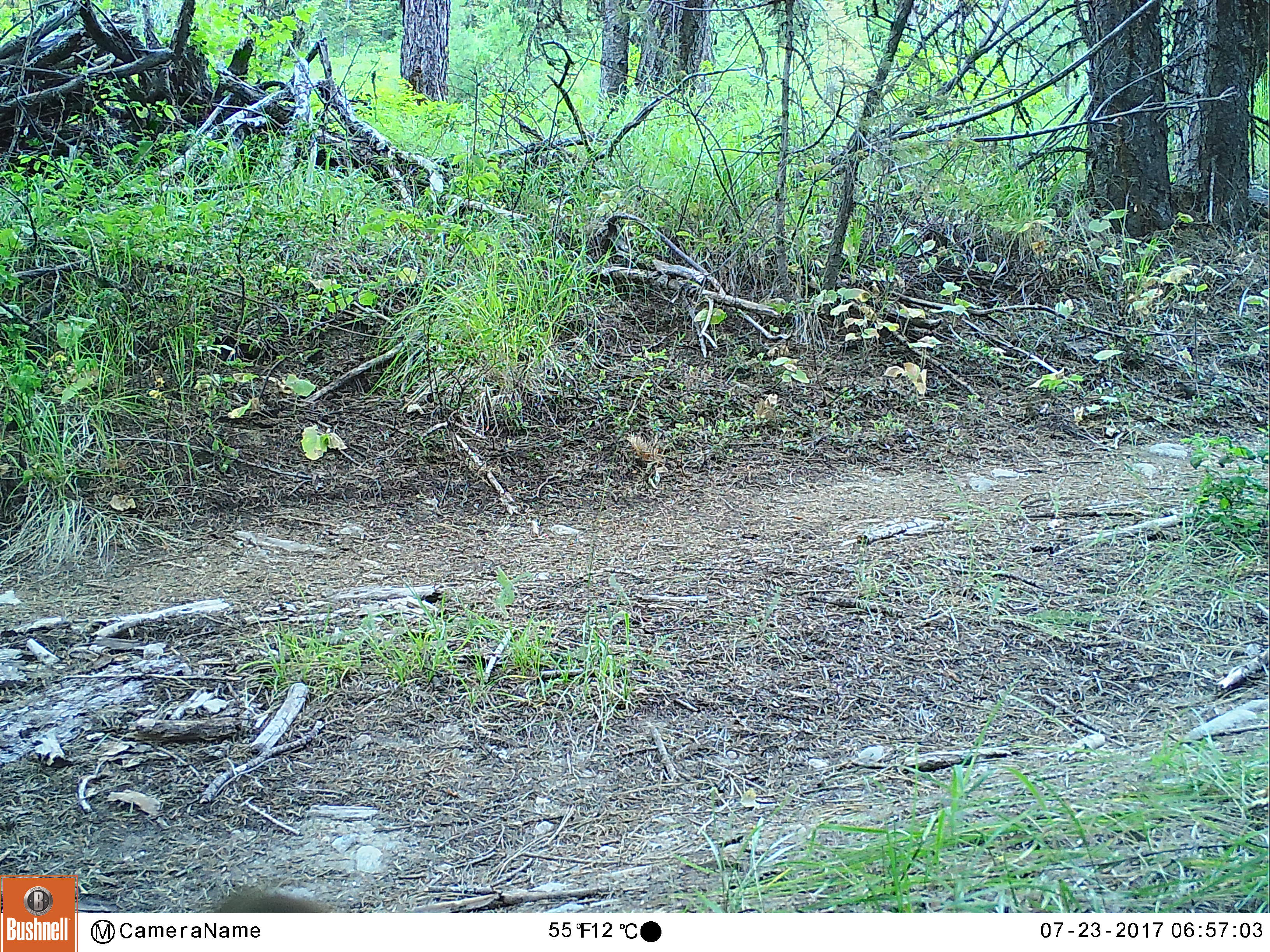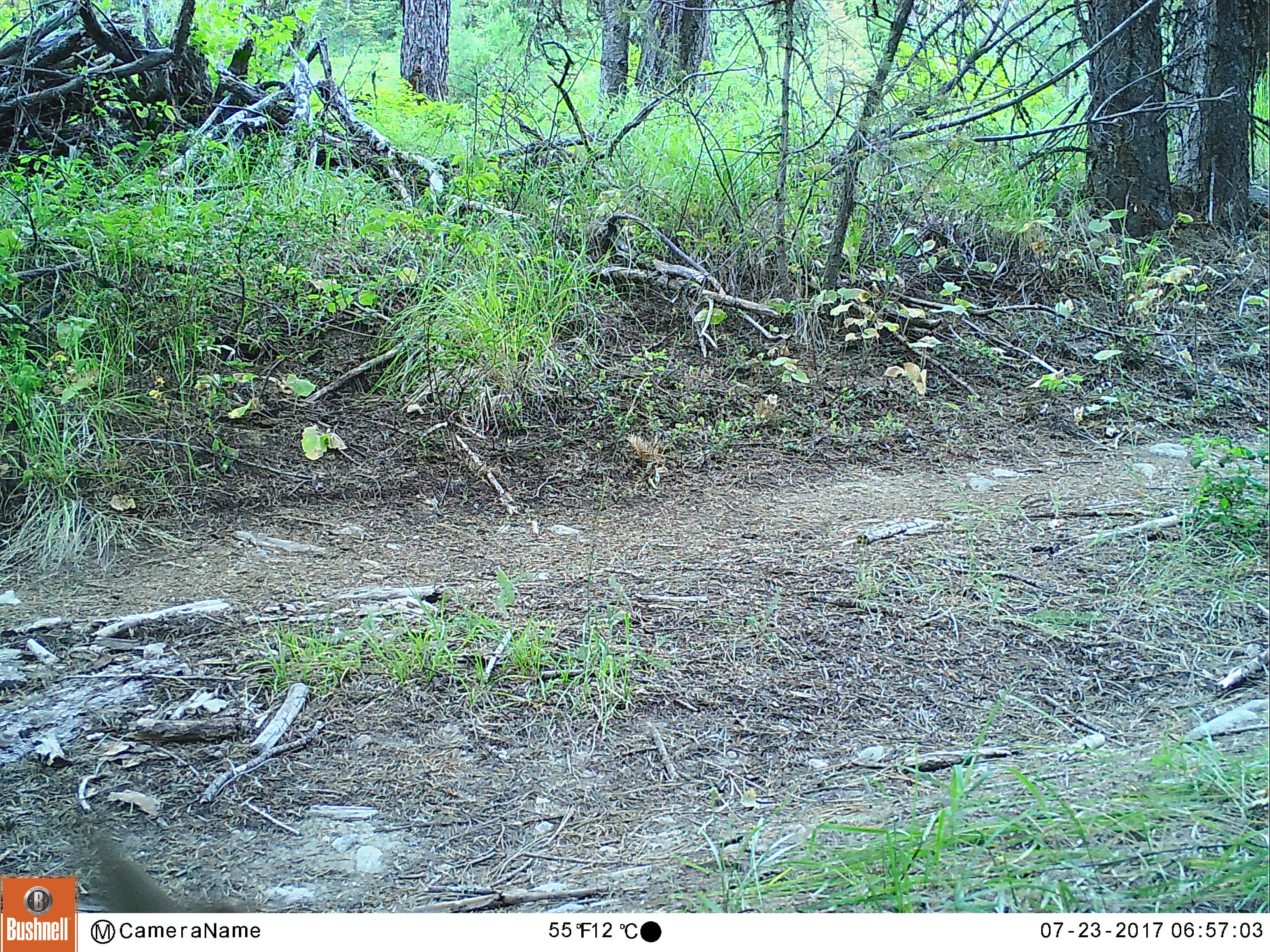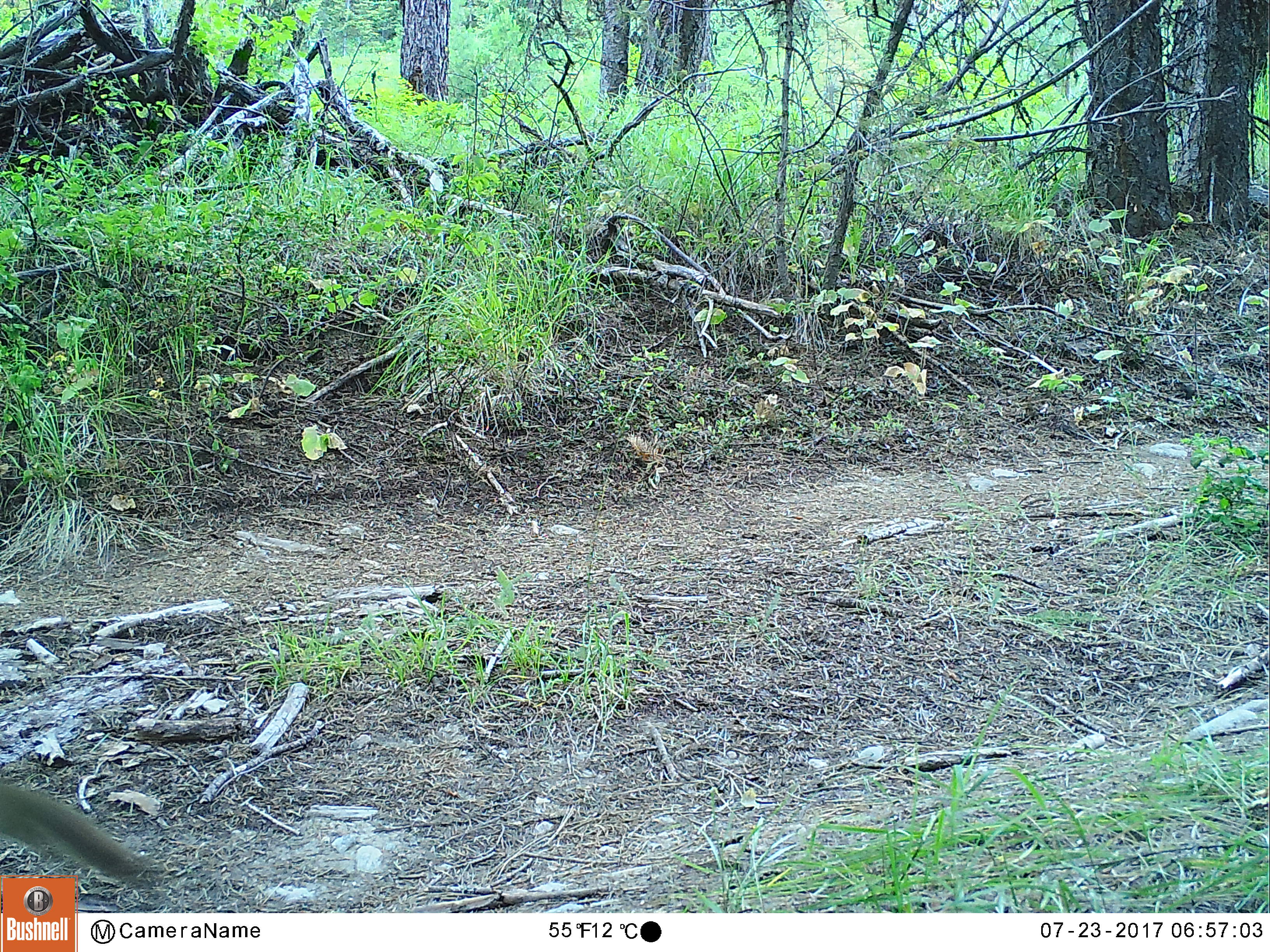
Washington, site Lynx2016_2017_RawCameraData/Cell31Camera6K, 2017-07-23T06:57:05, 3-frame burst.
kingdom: Animalia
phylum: Chordata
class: Mammalia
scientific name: Mammalia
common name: small mammal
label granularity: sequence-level